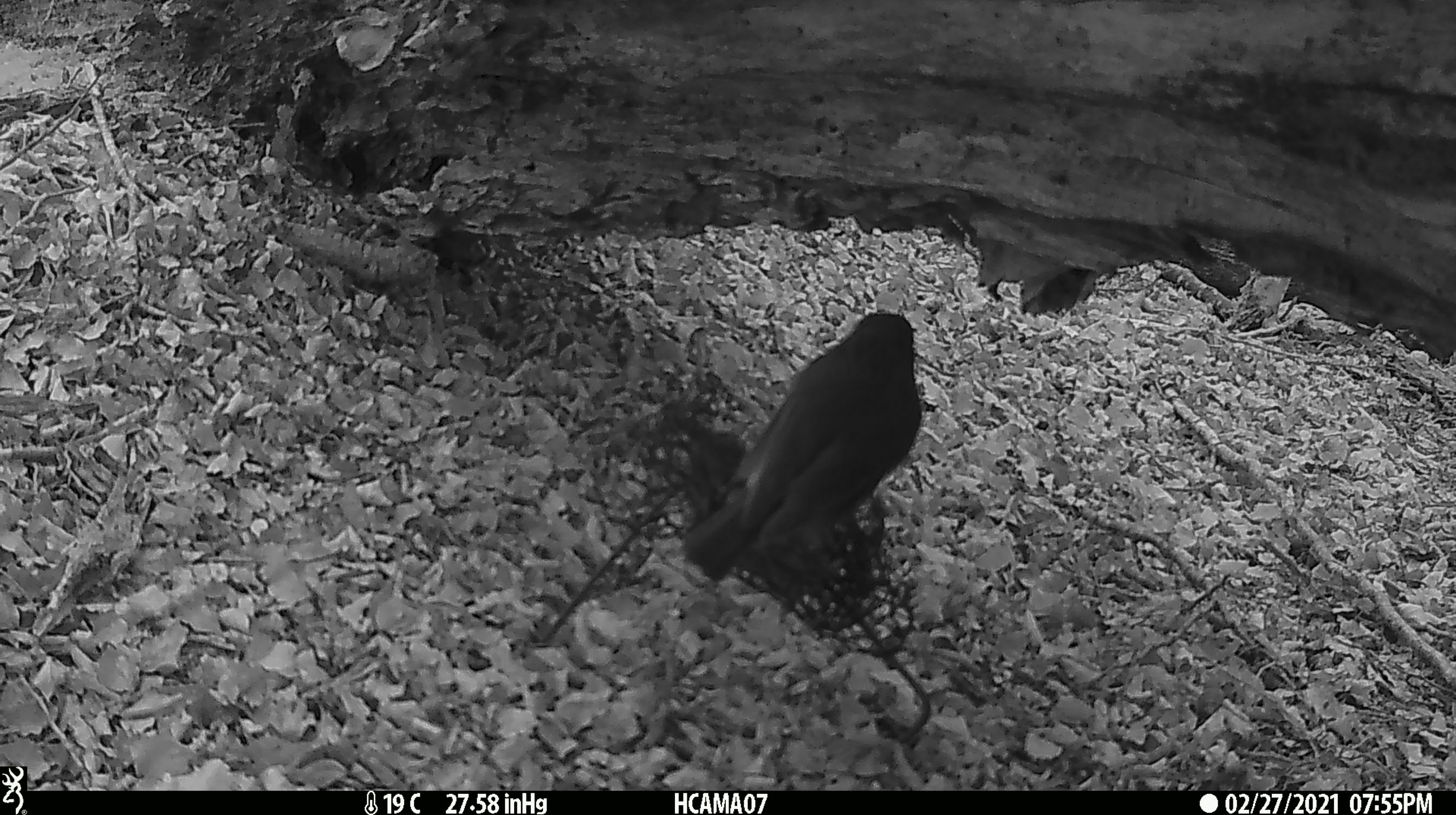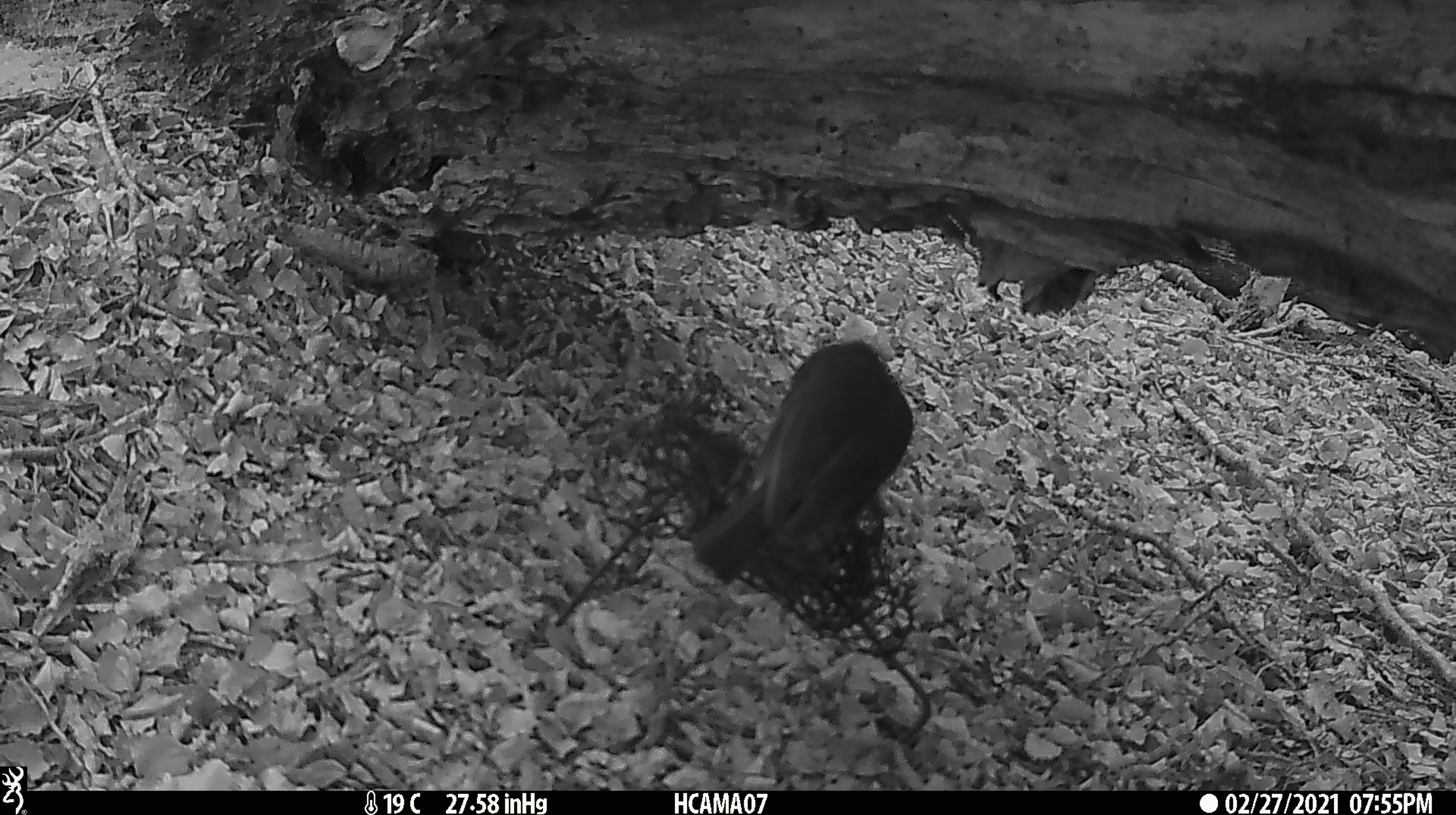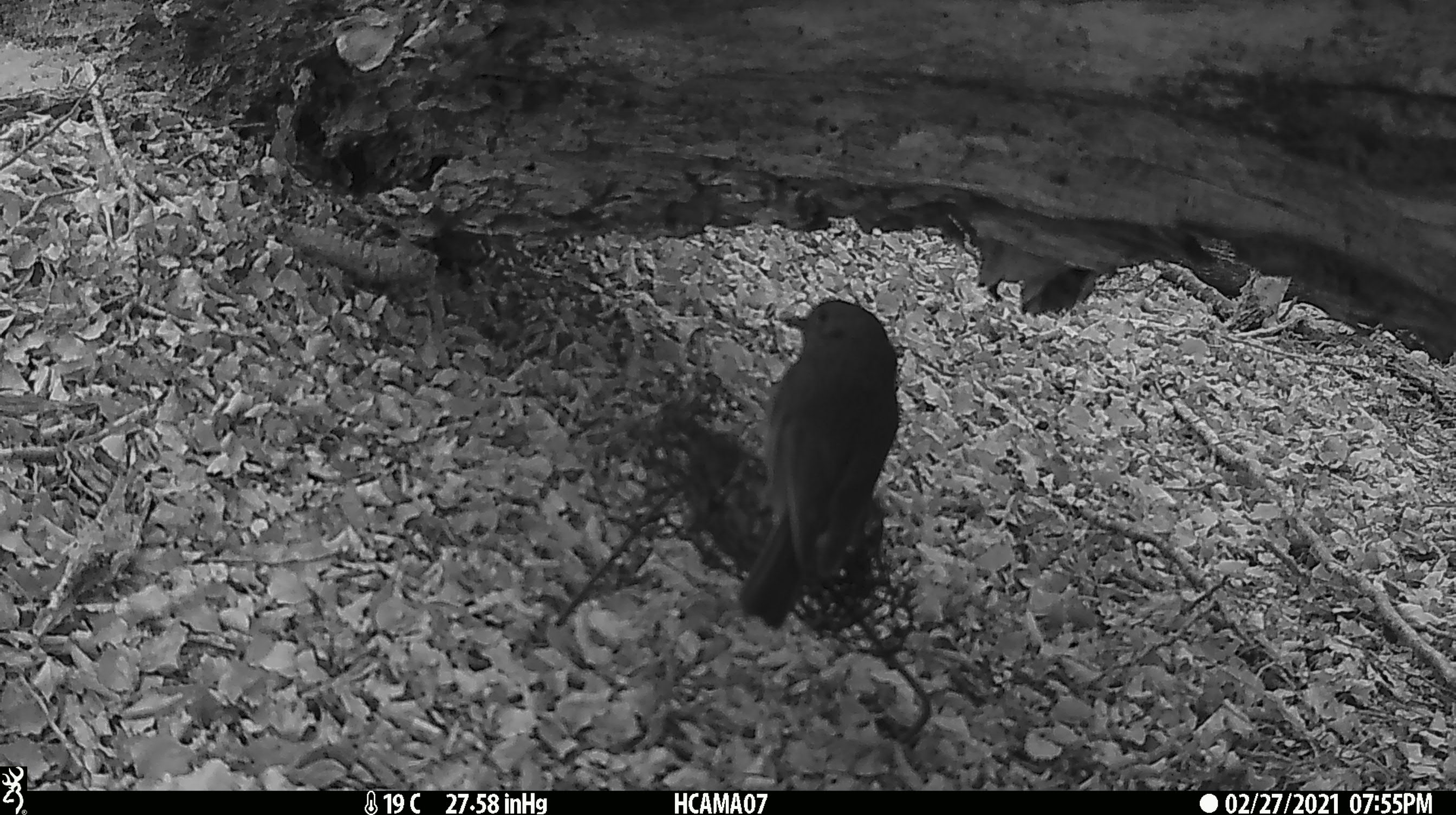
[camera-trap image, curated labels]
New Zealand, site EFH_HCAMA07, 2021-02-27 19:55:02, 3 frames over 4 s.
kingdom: Animalia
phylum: Chordata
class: Aves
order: Passeriformes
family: Petroicidae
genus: Petroica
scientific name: Petroica australis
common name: new zealand robin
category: robin